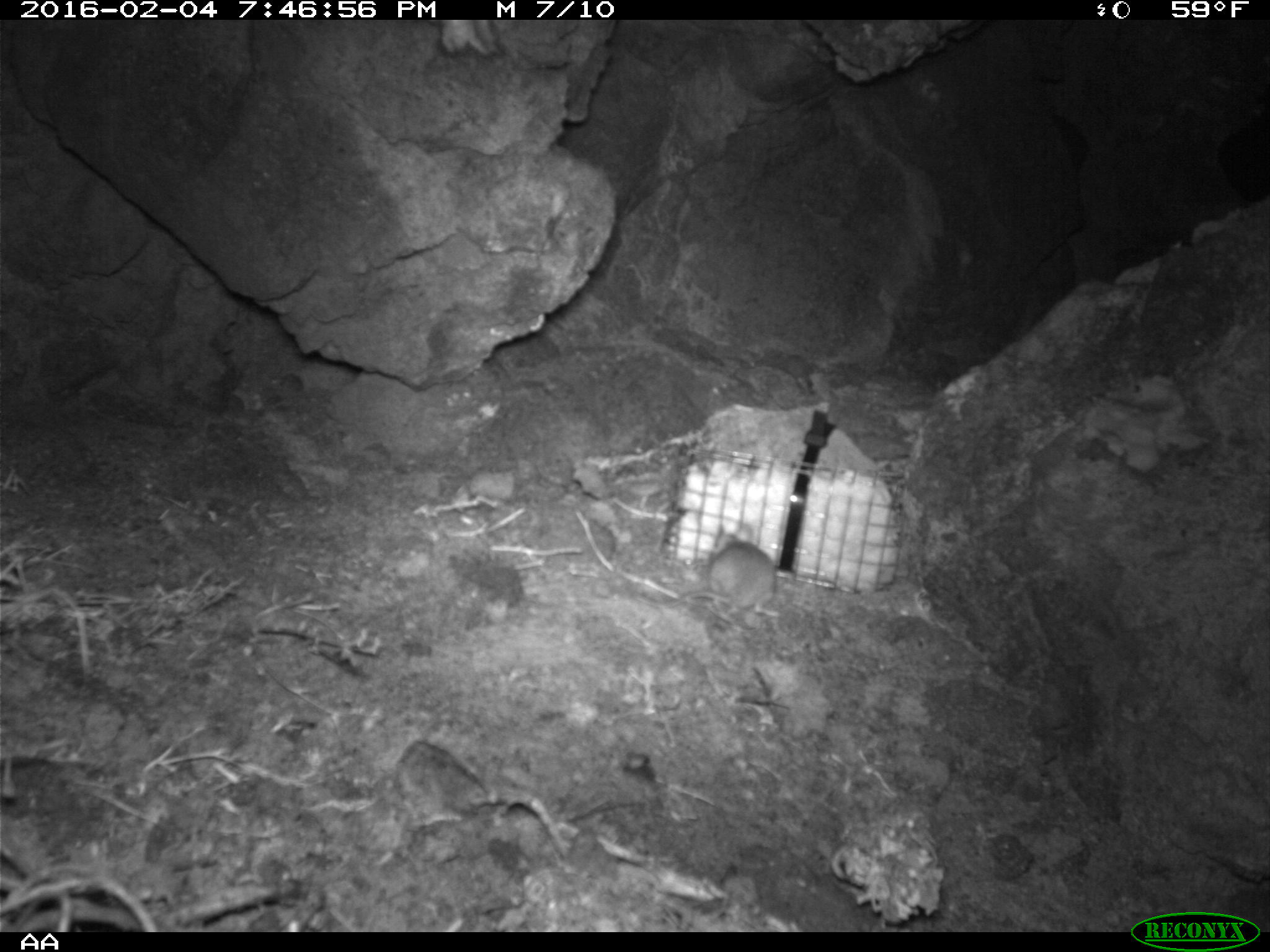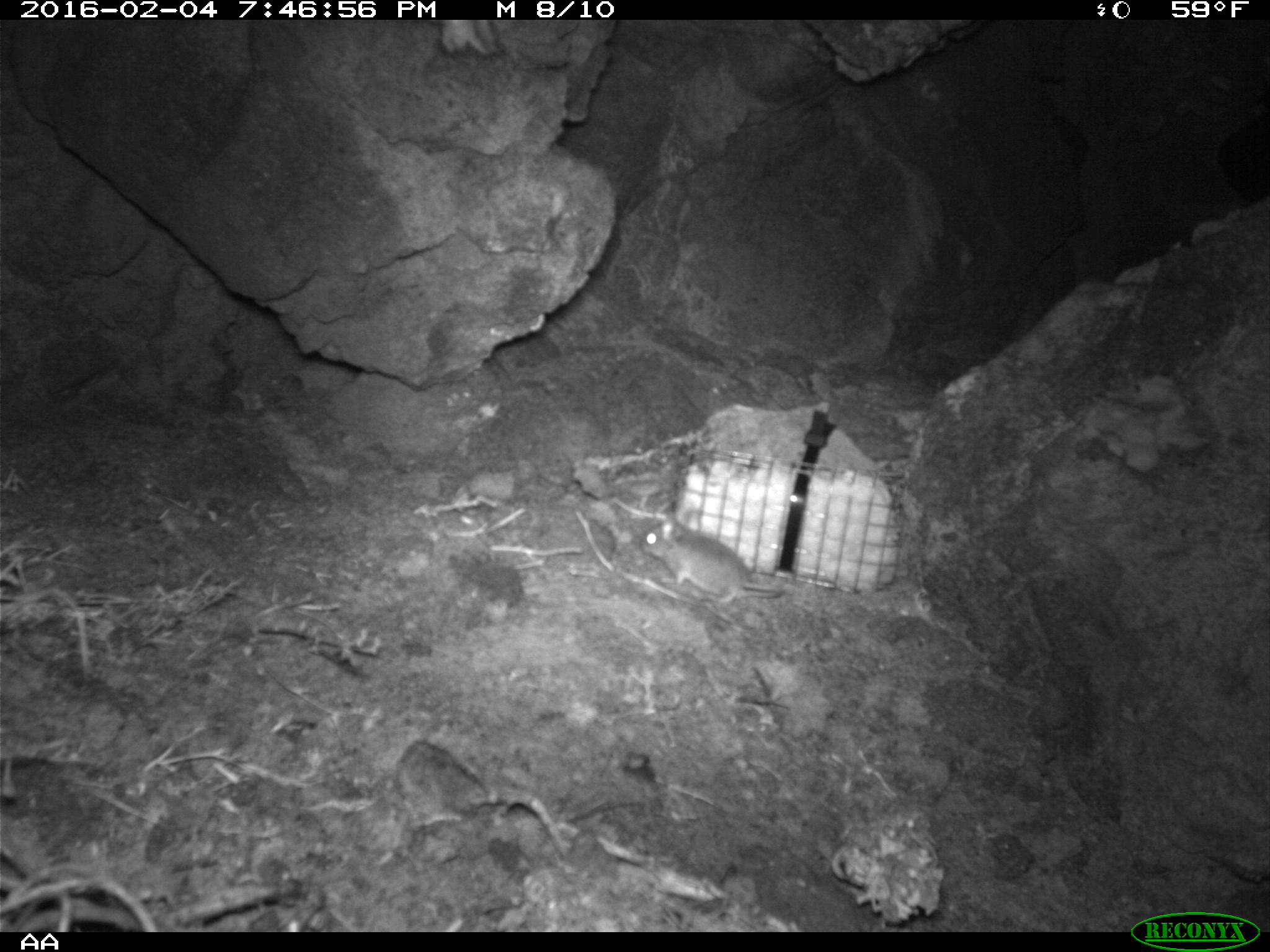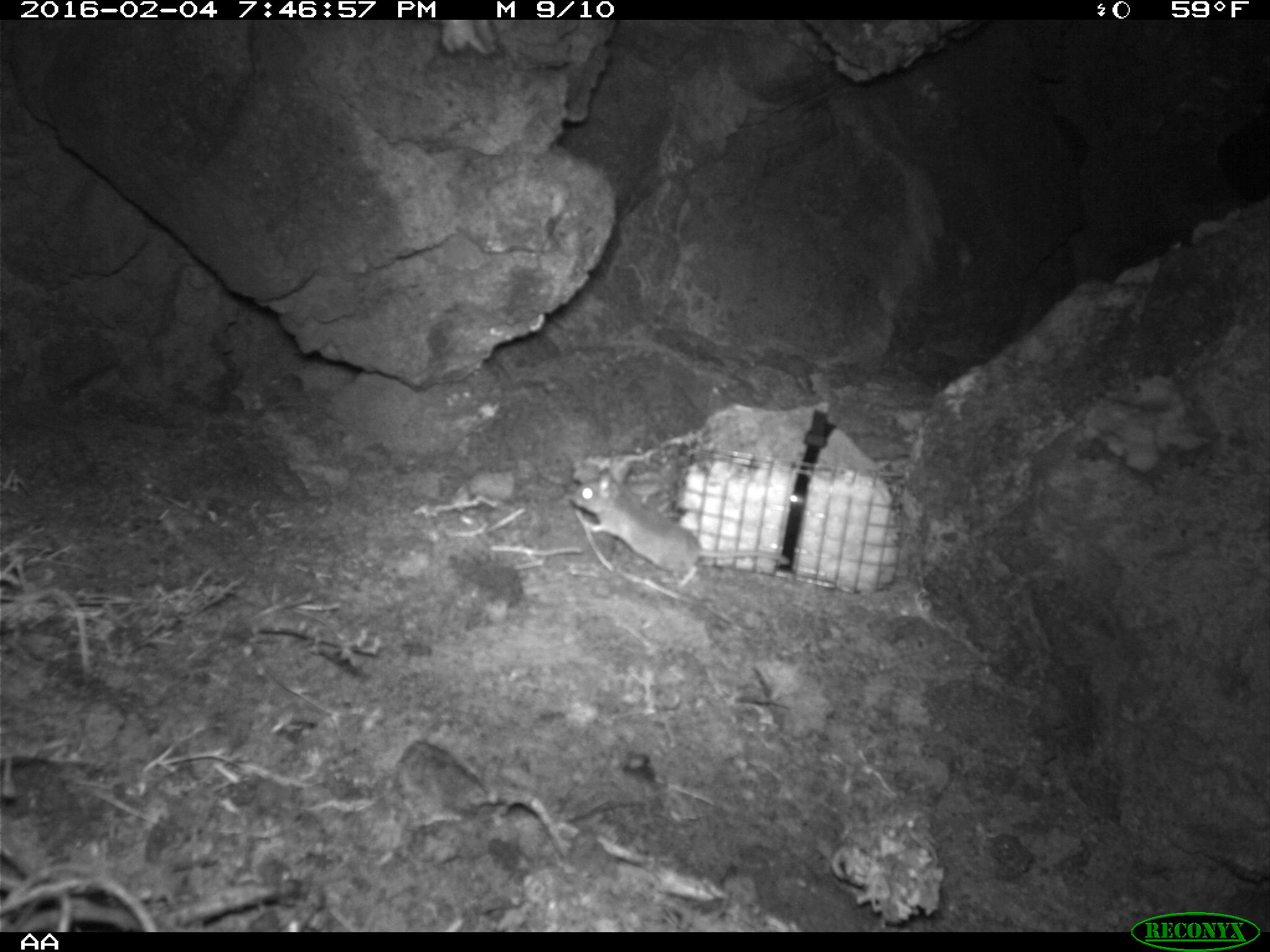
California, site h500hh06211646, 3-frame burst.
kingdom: Animalia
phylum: Chordata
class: Mammalia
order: Rodentia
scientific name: Rodentia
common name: rodent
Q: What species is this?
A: Rodent (Rodentia).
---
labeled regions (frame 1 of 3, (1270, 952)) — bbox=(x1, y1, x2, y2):
rodent: bbox=(632, 523, 779, 617)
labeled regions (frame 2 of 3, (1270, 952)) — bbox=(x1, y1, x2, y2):
rodent: bbox=(639, 519, 782, 601)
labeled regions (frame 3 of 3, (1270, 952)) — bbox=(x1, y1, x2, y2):
rodent: bbox=(571, 461, 790, 595)